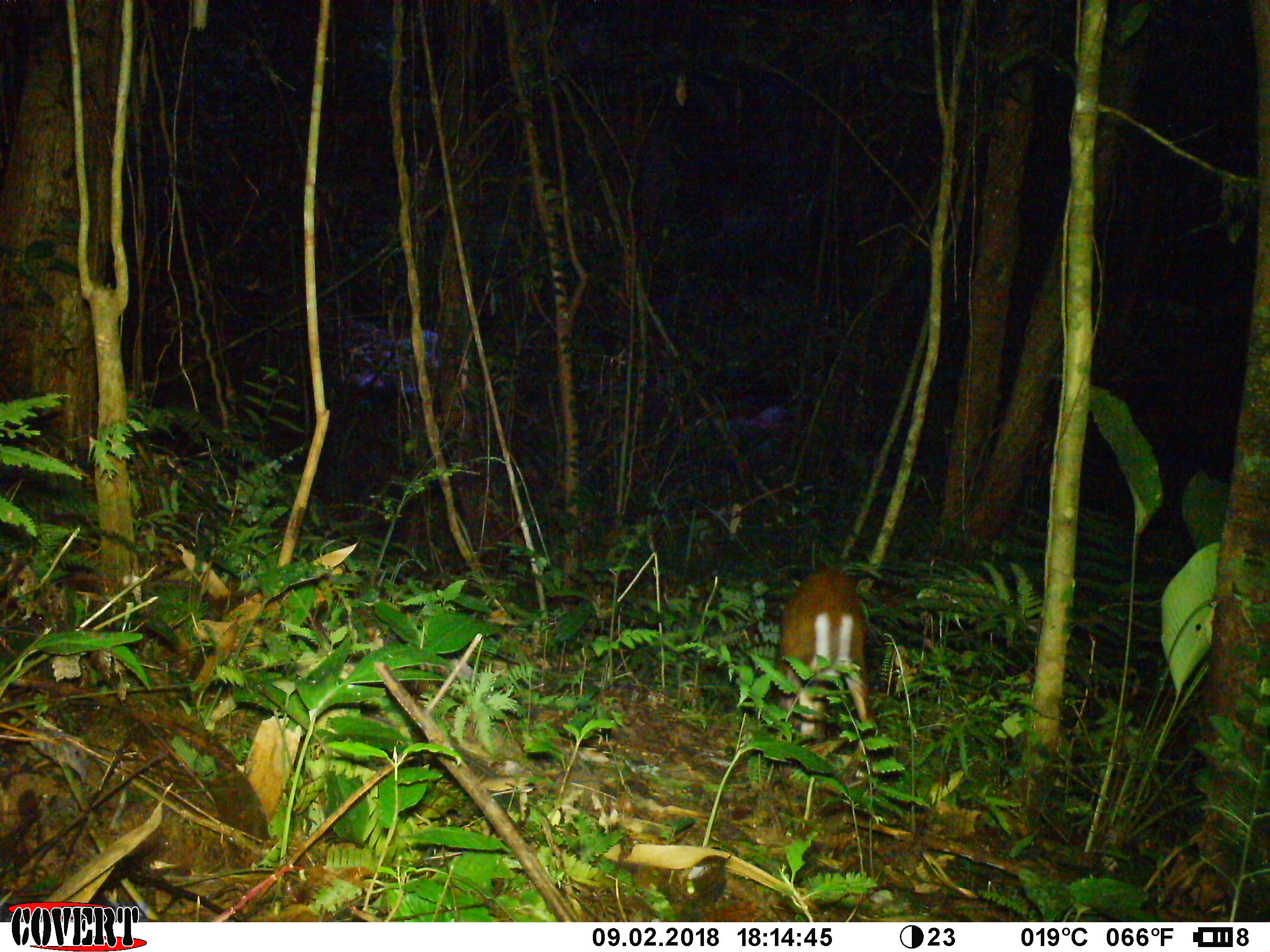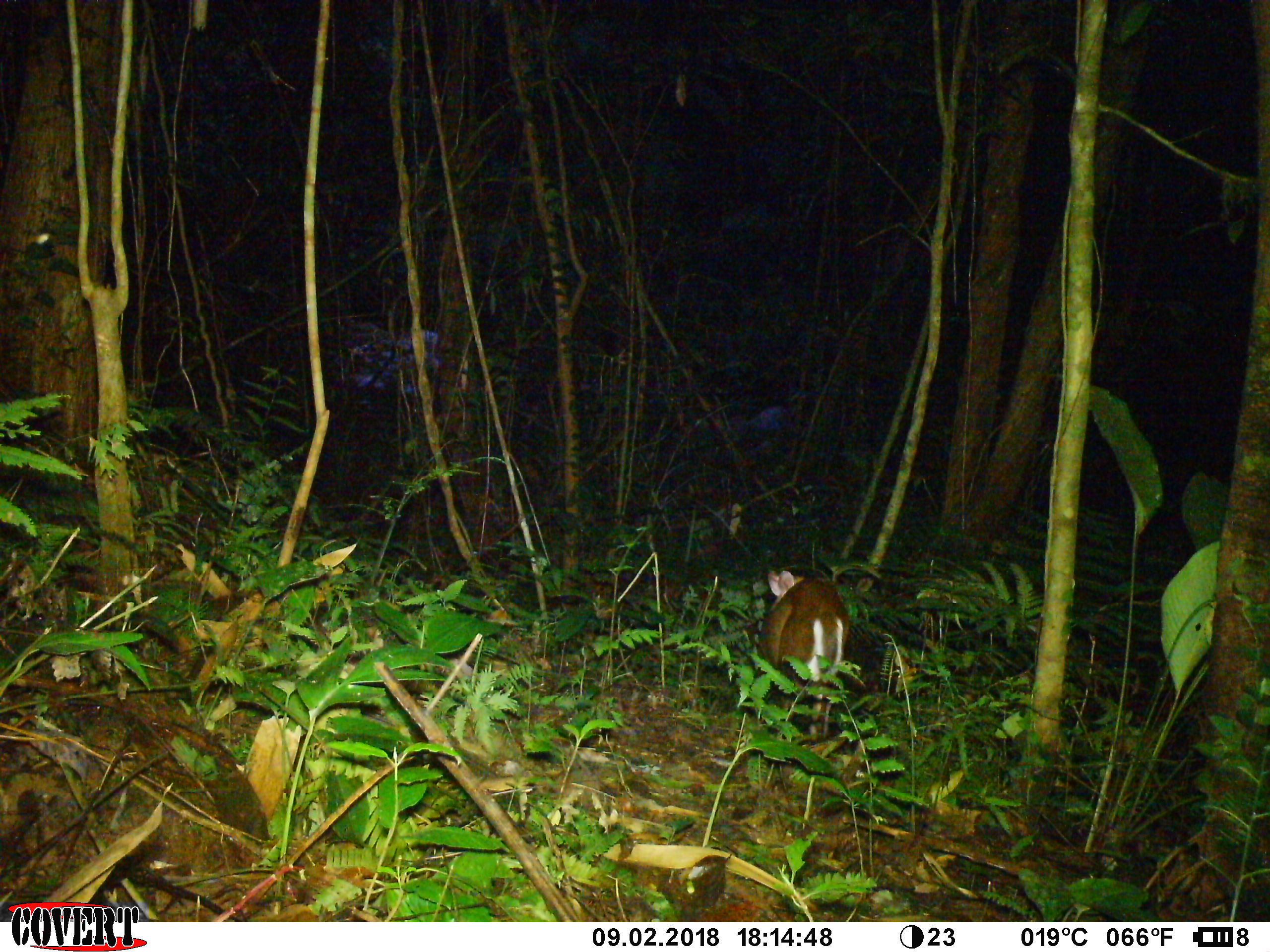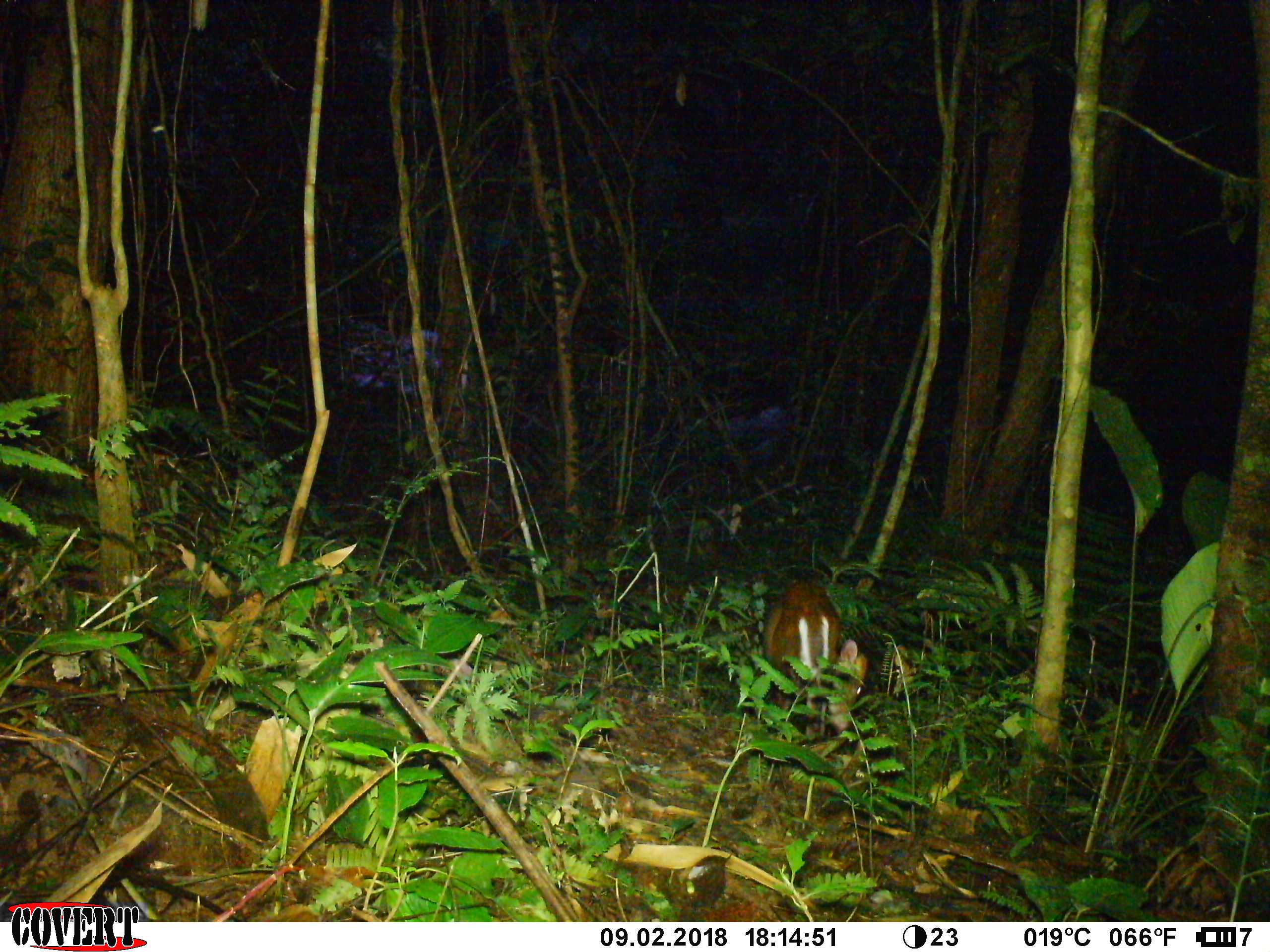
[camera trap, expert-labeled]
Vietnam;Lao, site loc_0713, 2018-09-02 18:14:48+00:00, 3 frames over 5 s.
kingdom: Animalia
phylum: Chordata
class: Mammalia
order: Artiodactyla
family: Cervidae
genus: Muntiacus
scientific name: Muntiacus rooseveltorum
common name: roosevelt's muntjac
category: roosevelts muntjac group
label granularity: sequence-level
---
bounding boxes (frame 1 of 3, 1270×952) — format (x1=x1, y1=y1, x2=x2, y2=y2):
roosevelts muntjac group: (x1=778, y1=570, x2=874, y2=744)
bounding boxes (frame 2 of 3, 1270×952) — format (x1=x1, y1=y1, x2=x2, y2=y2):
roosevelts muntjac group: (x1=759, y1=570, x2=849, y2=744)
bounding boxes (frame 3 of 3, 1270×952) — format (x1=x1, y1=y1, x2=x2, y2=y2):
roosevelts muntjac group: (x1=762, y1=580, x2=869, y2=744)